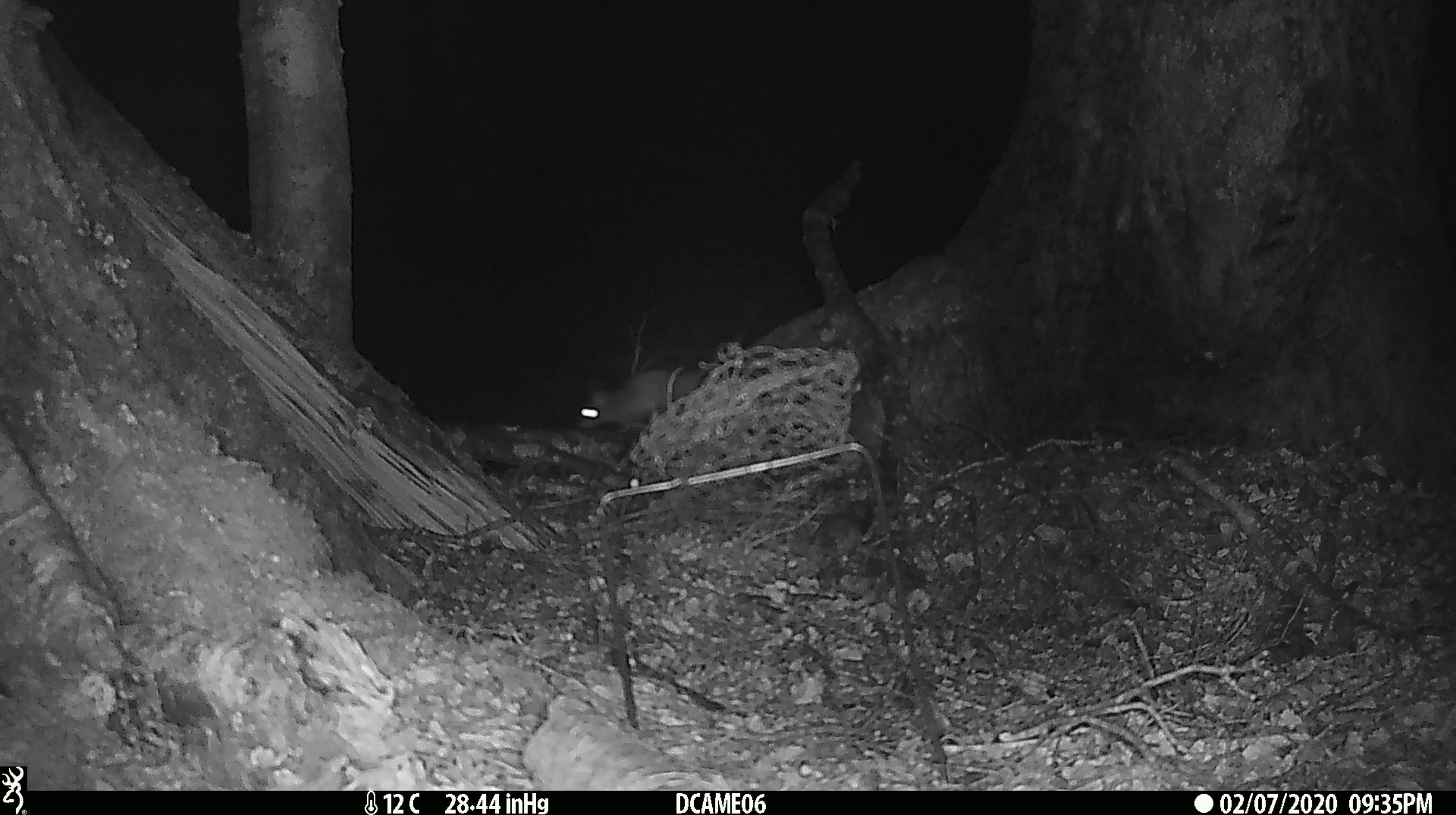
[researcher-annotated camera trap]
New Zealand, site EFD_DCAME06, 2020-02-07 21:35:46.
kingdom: Animalia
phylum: Chordata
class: Mammalia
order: Rodentia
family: Muridae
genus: Rattus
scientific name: Rattus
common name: rat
Rat (Rattus).